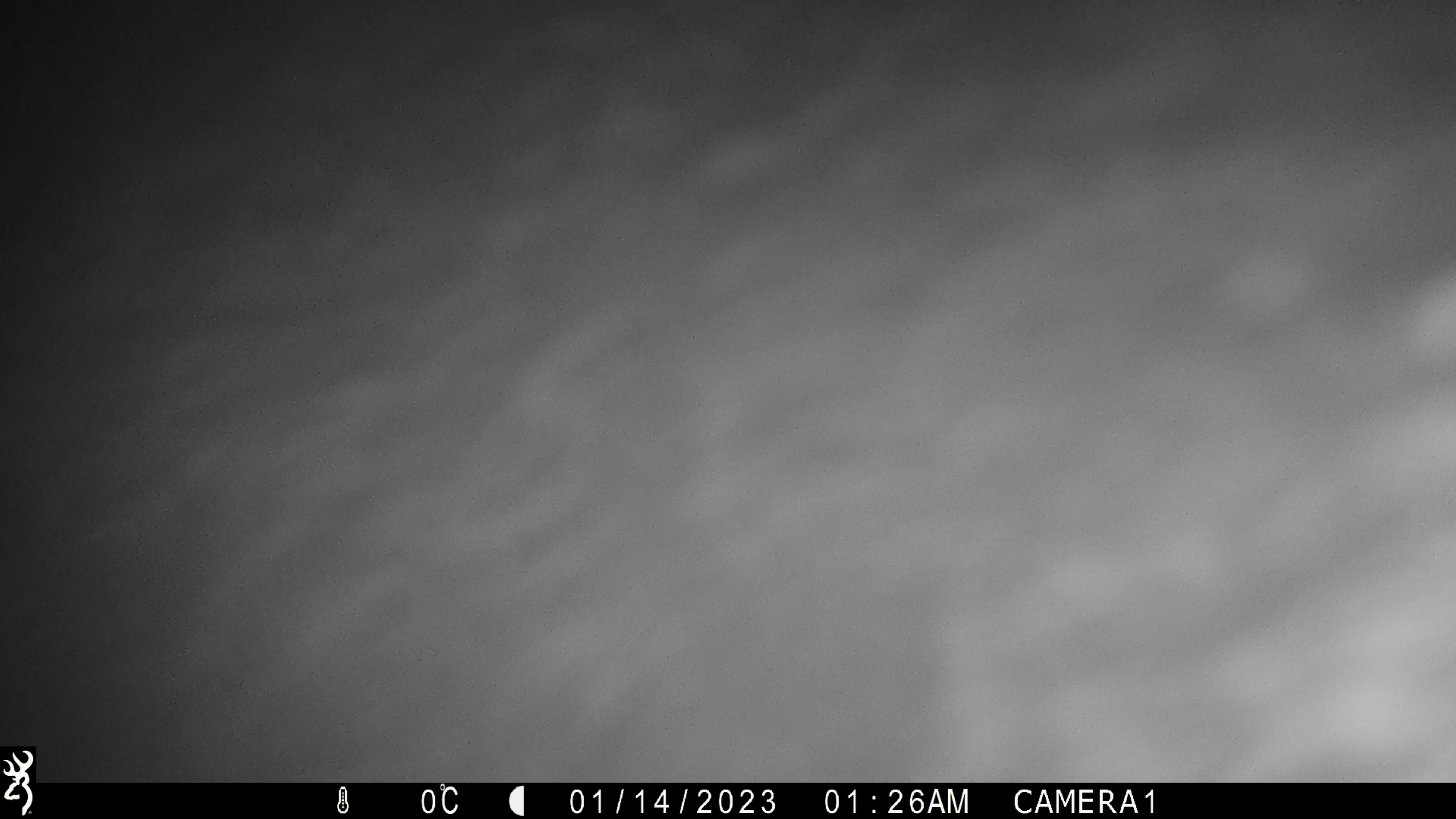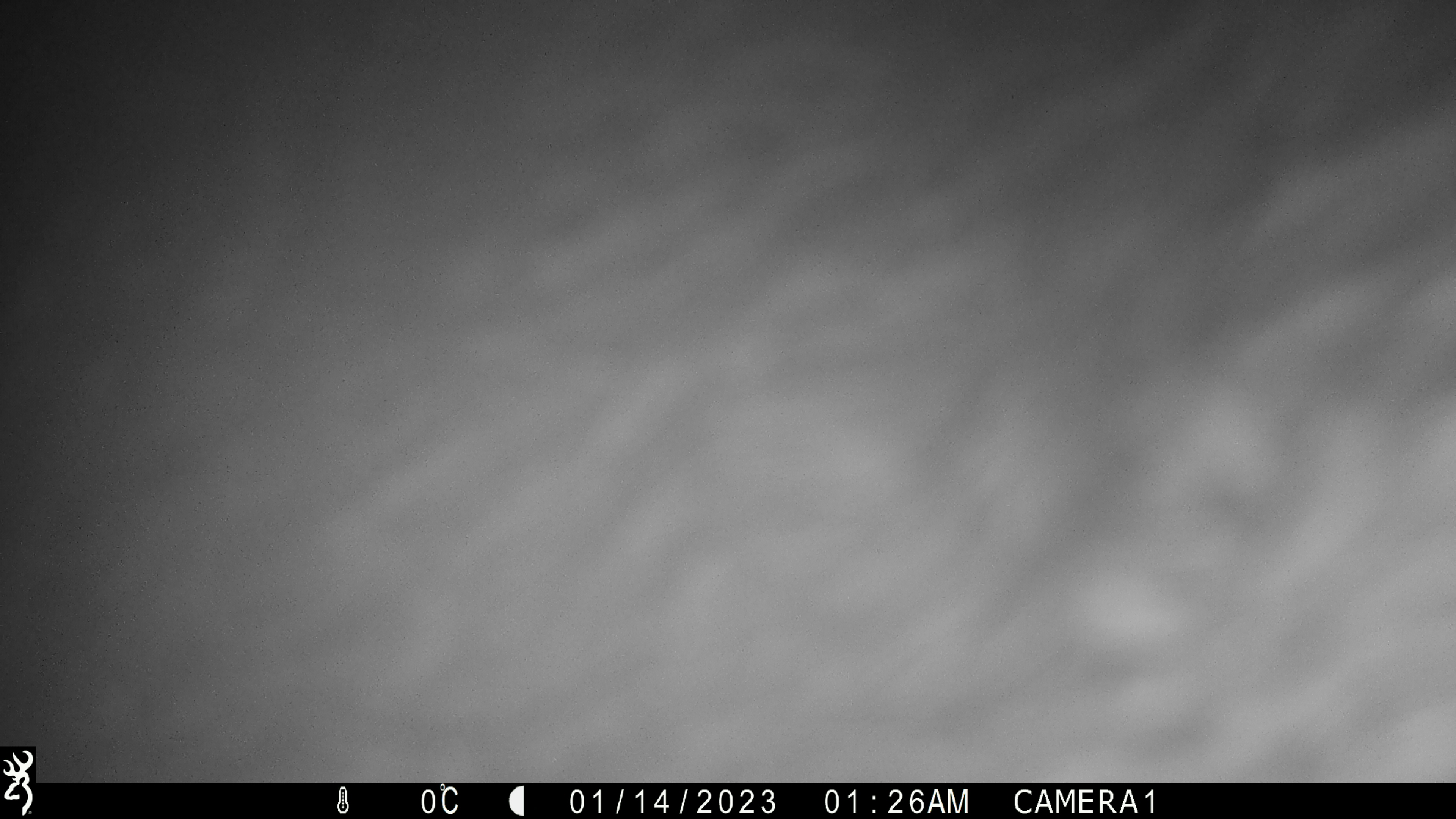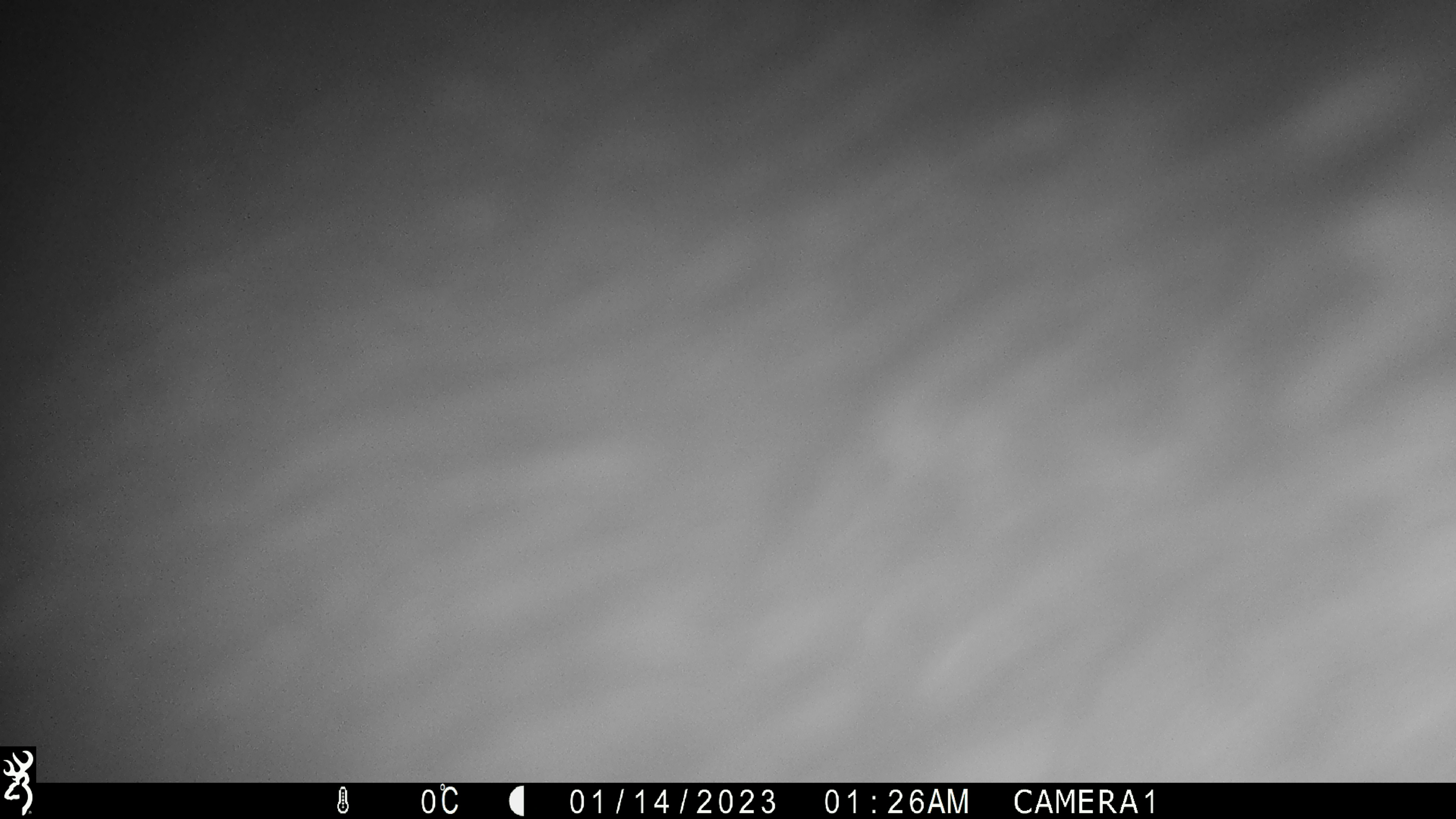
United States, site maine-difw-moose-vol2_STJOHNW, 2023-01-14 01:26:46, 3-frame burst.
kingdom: Animalia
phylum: Chordata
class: Mammalia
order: Artiodactyla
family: Cervidae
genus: Alces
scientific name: Alces alces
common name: moose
Moose (Alces alces).